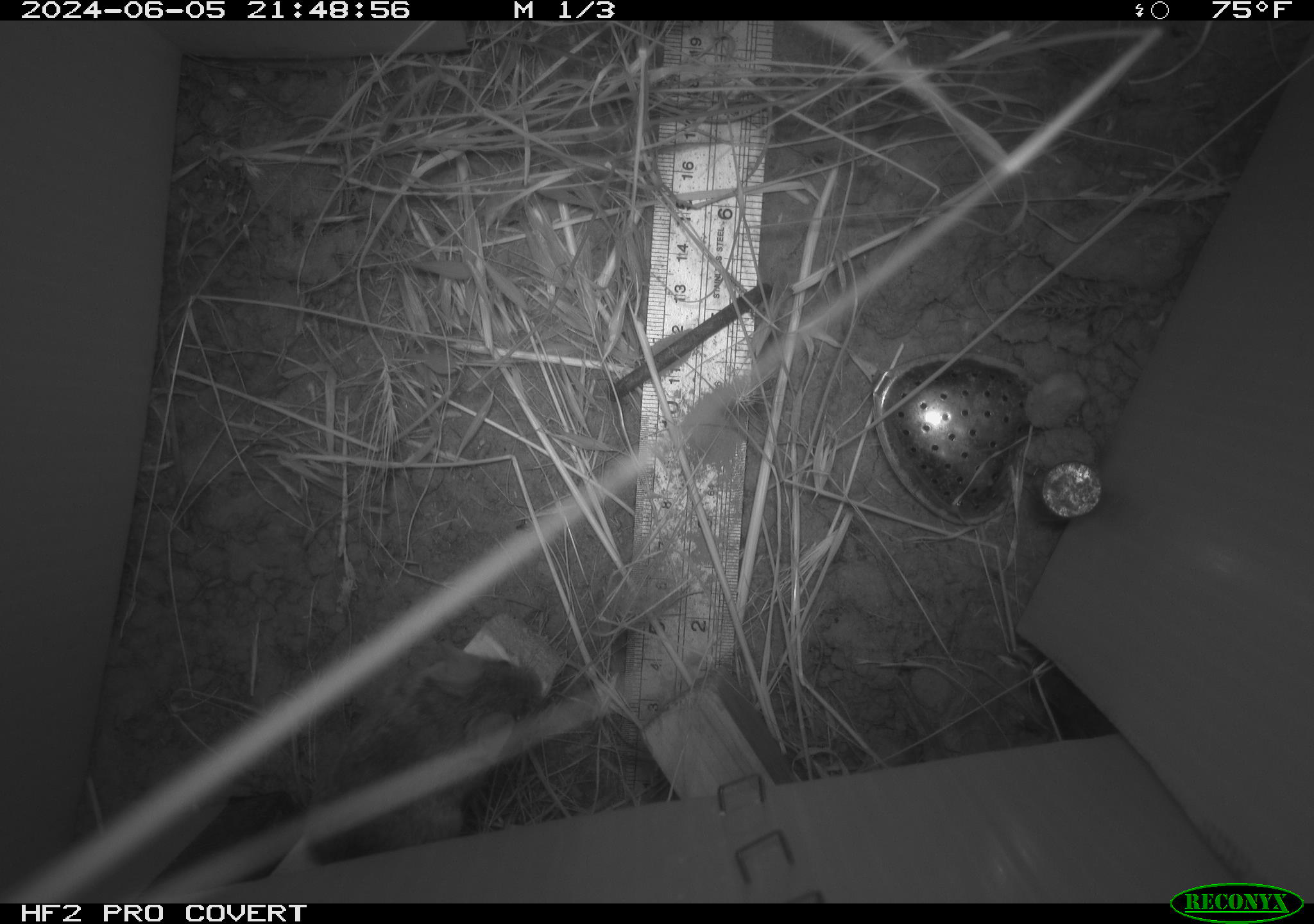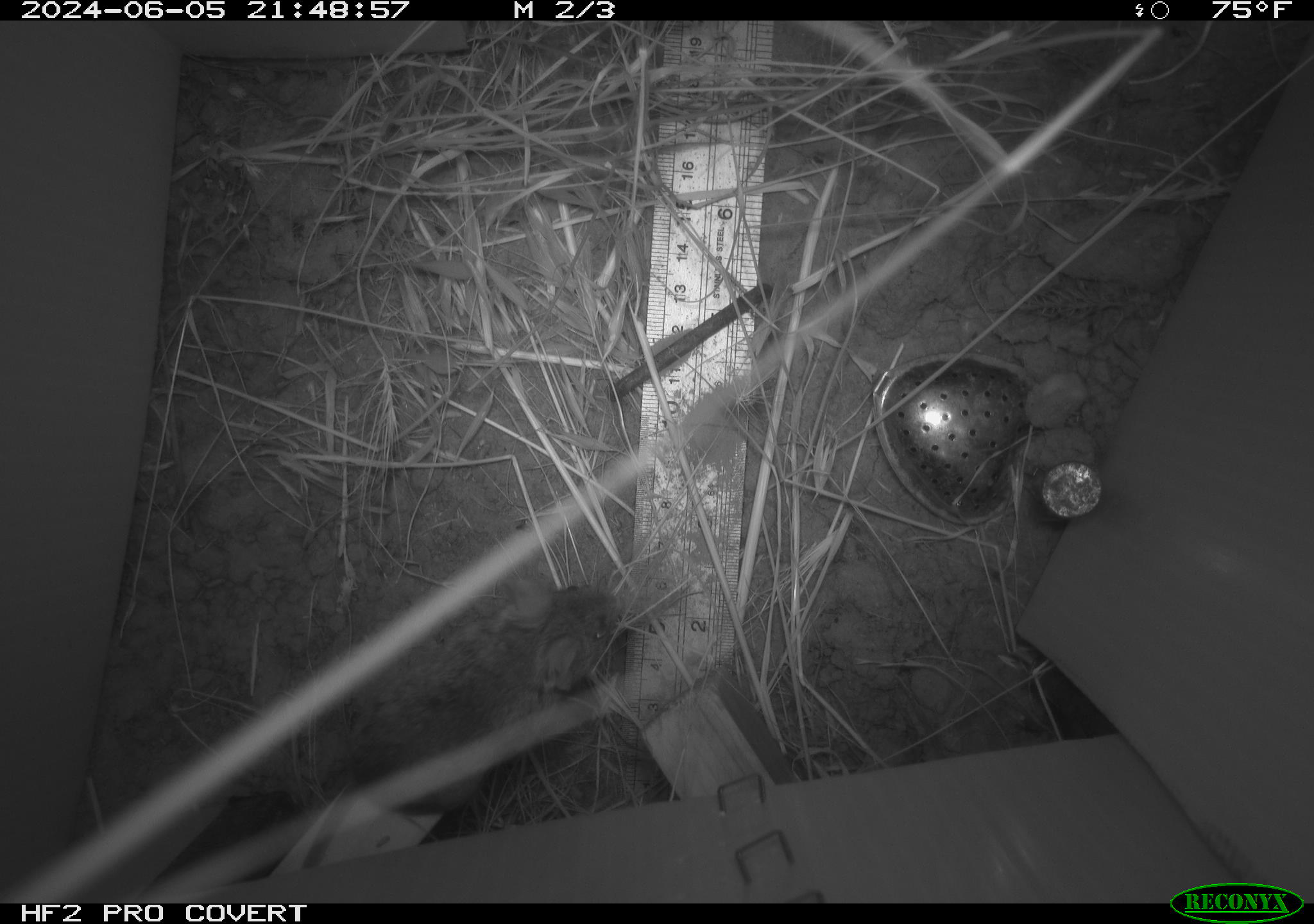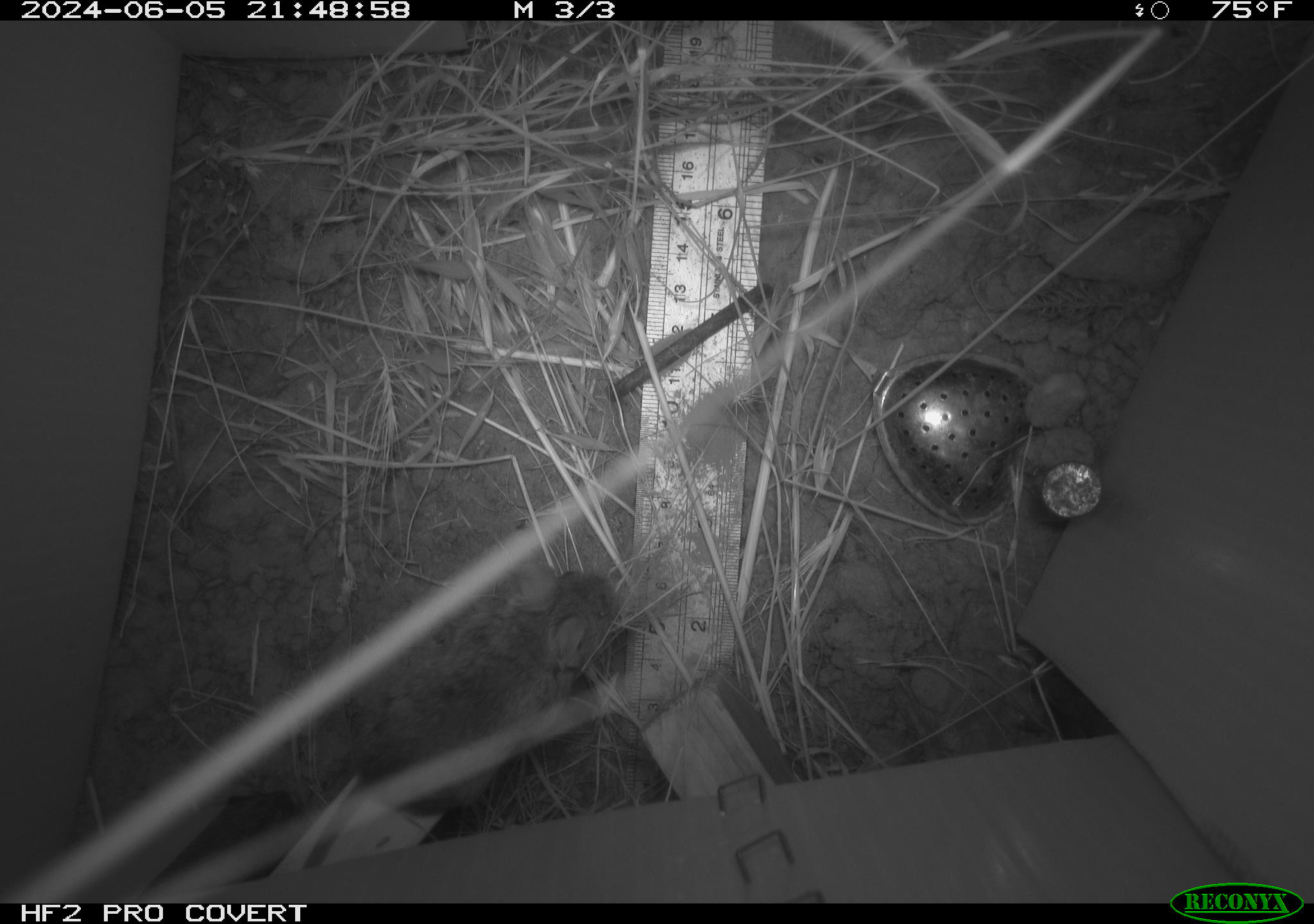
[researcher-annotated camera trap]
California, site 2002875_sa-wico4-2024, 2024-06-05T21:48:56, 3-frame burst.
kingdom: Animalia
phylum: Chordata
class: Mammalia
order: Rodentia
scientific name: Rodentia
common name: mouse species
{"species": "mouse species (Rodentia)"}